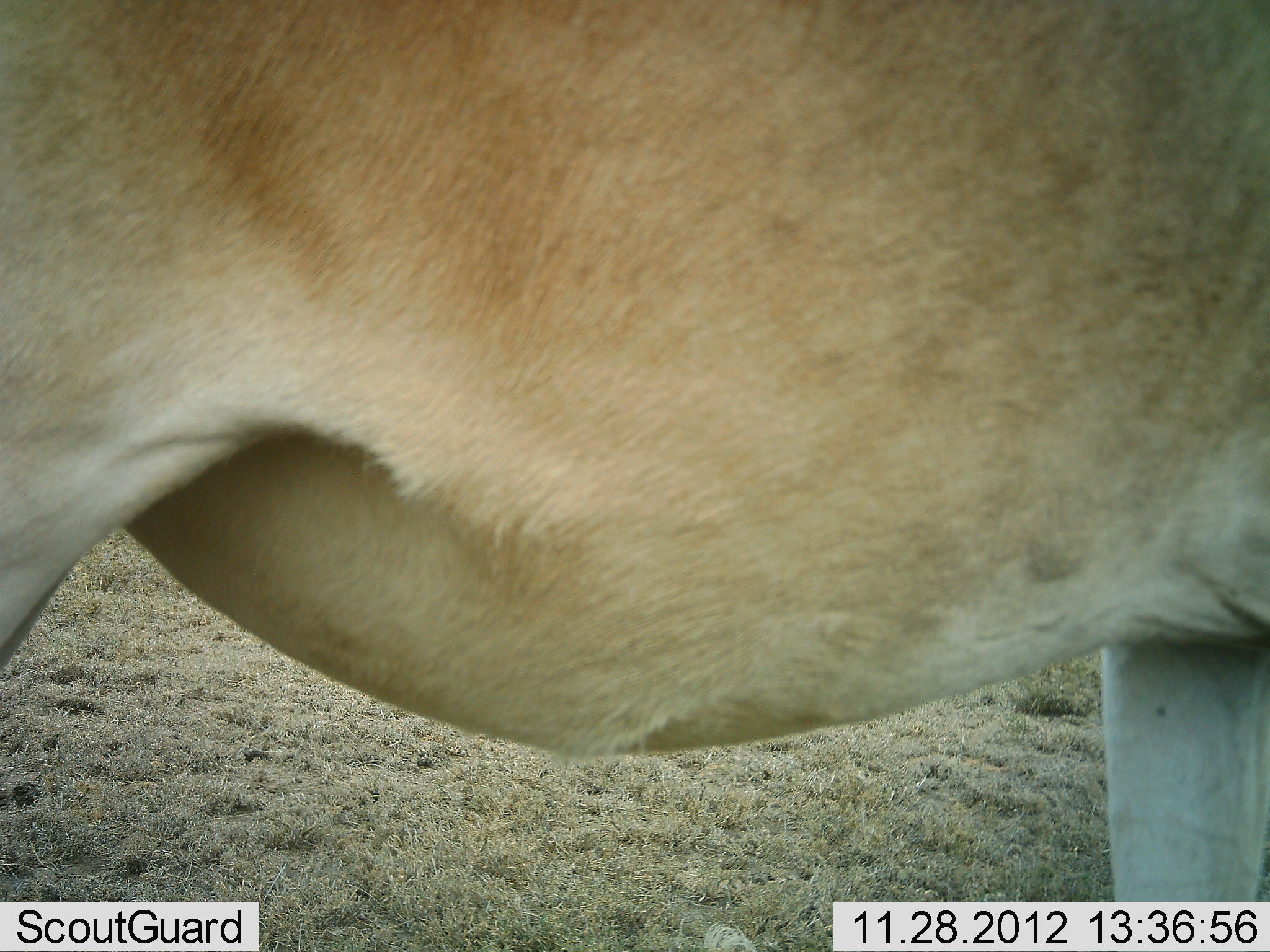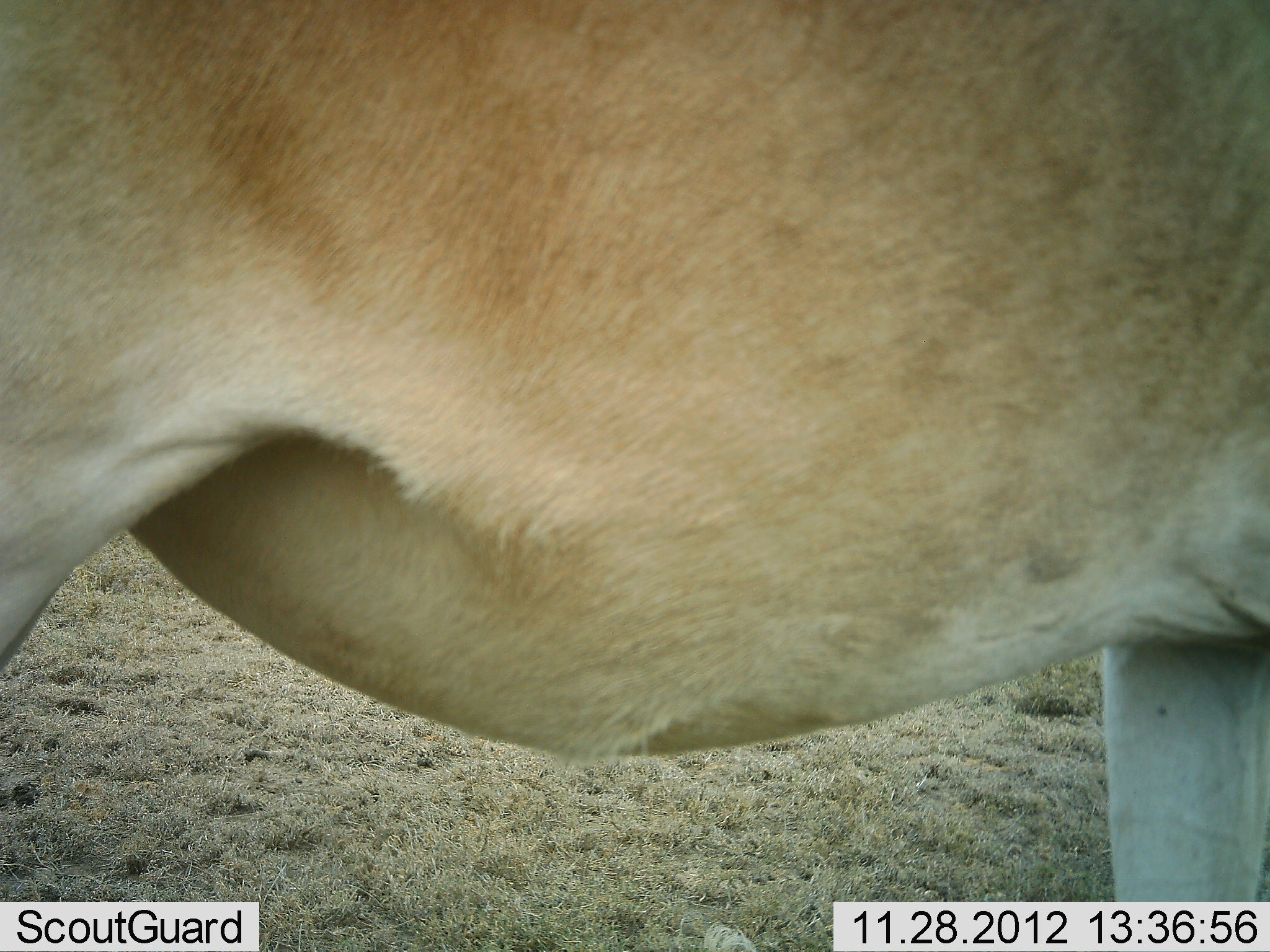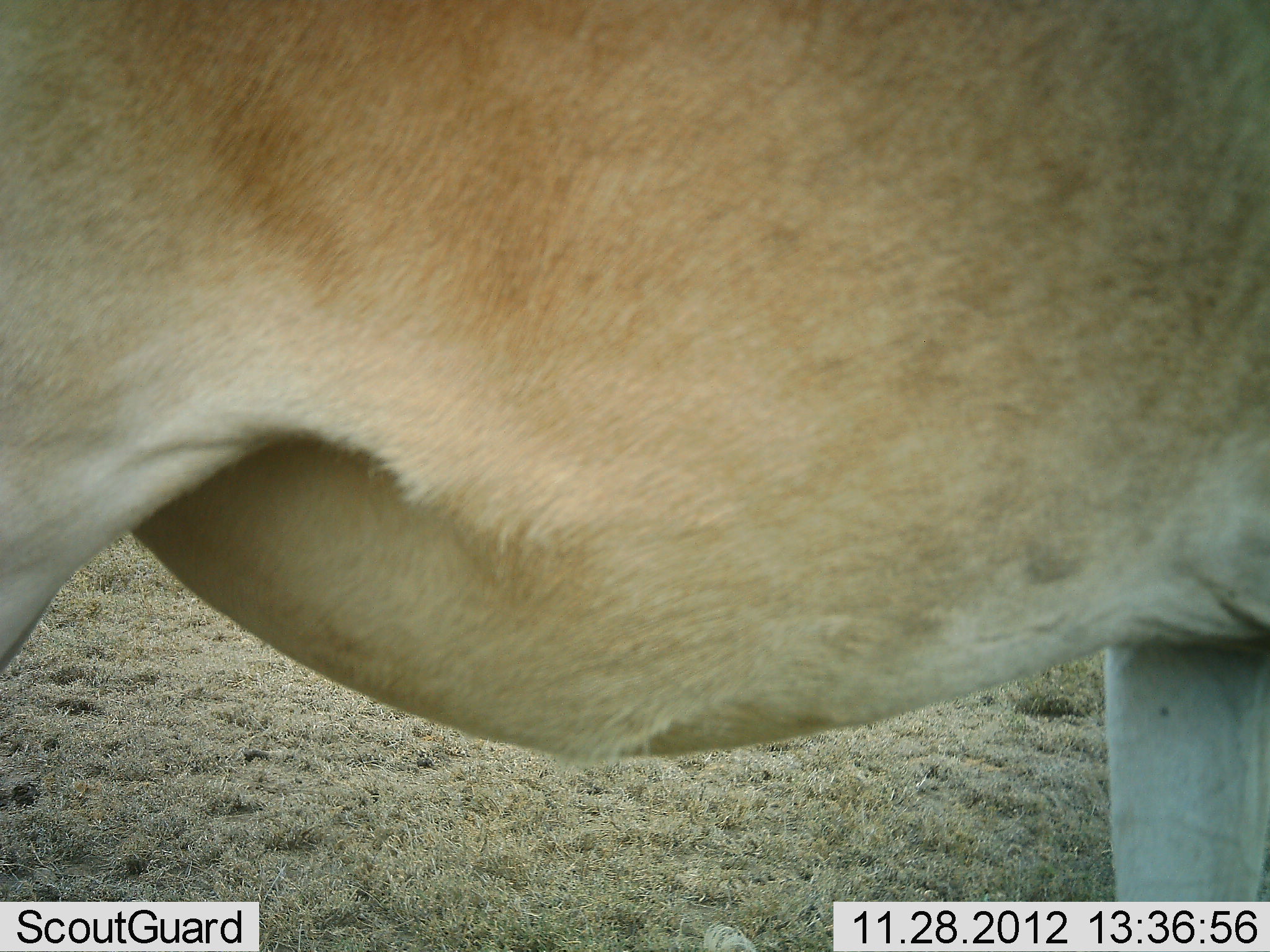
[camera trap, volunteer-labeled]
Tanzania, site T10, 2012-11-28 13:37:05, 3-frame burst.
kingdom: Animalia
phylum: Chordata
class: Mammalia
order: Artiodactyla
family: Bovidae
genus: Alcelaphus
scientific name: Alcelaphus buselaphus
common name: hartebeest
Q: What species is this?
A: Hartebeest (Alcelaphus buselaphus).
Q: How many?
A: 1.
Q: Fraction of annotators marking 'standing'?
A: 90%.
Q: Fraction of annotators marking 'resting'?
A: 0%.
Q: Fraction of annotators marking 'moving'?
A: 10%.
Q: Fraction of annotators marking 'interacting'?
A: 0%.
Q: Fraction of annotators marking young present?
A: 0%.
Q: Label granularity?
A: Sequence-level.